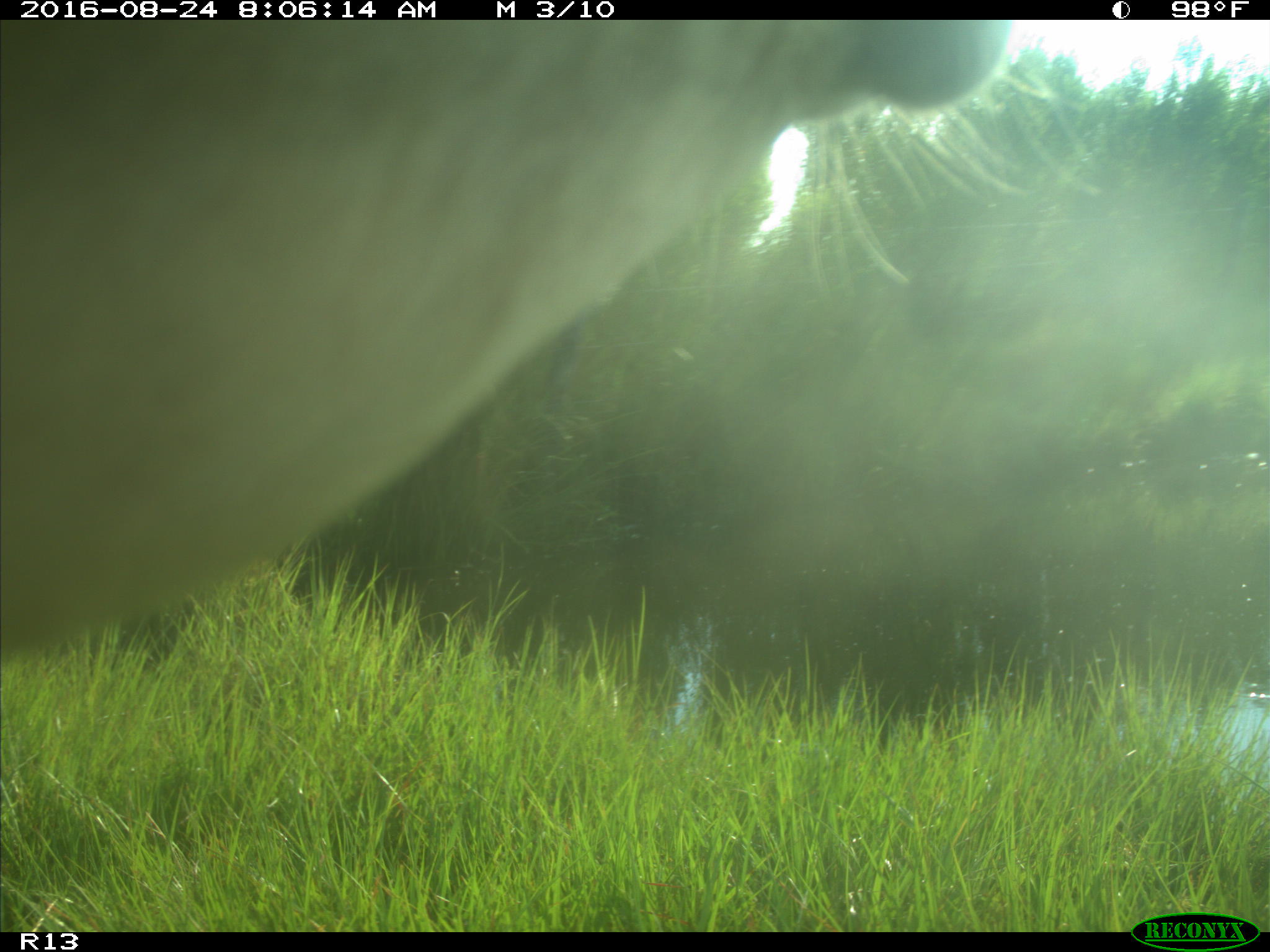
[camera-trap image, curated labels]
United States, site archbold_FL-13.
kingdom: Animalia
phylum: Chordata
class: Mammalia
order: Artiodactyla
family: Bovidae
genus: Bos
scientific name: Bos taurus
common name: domestic cow